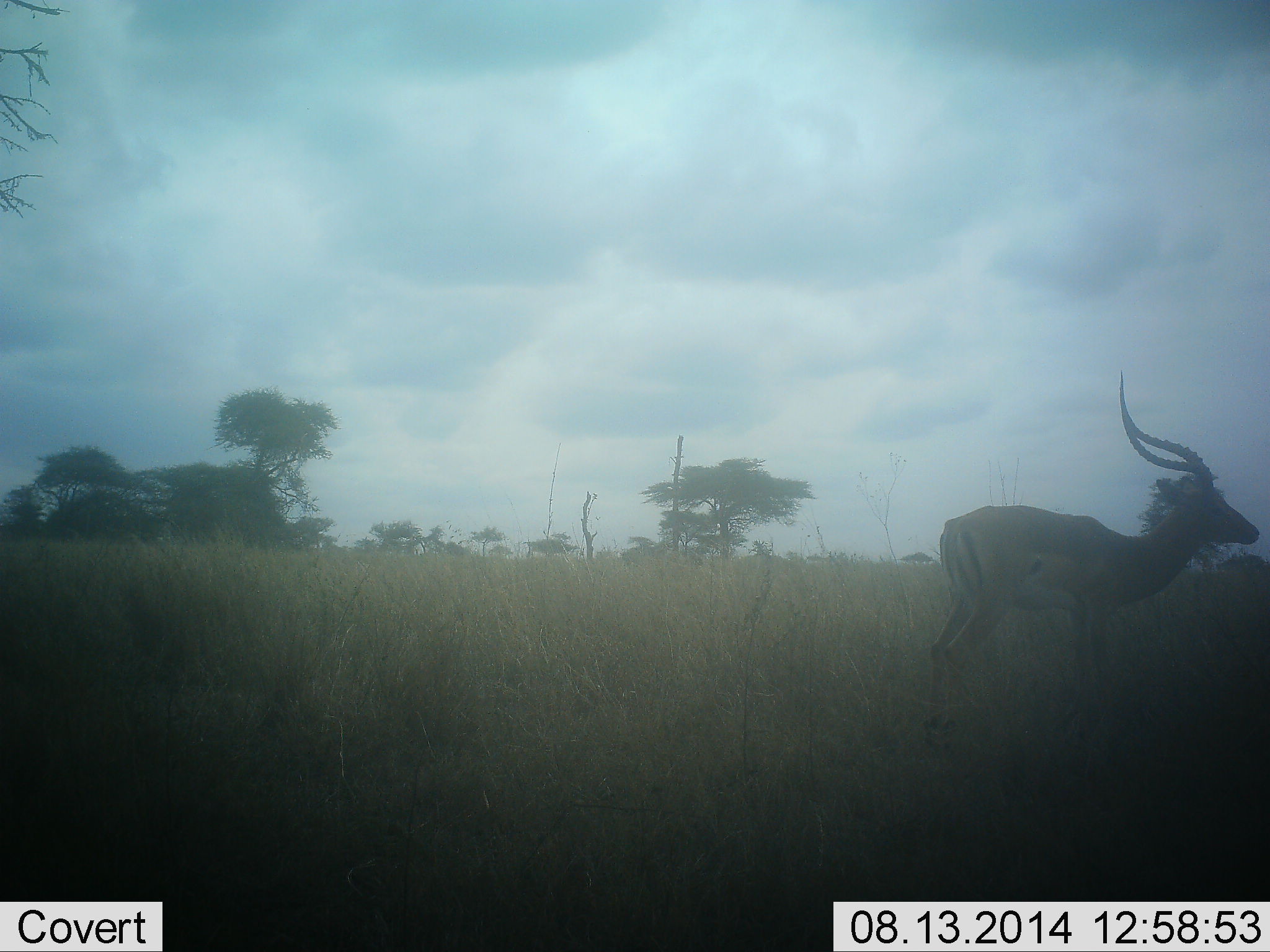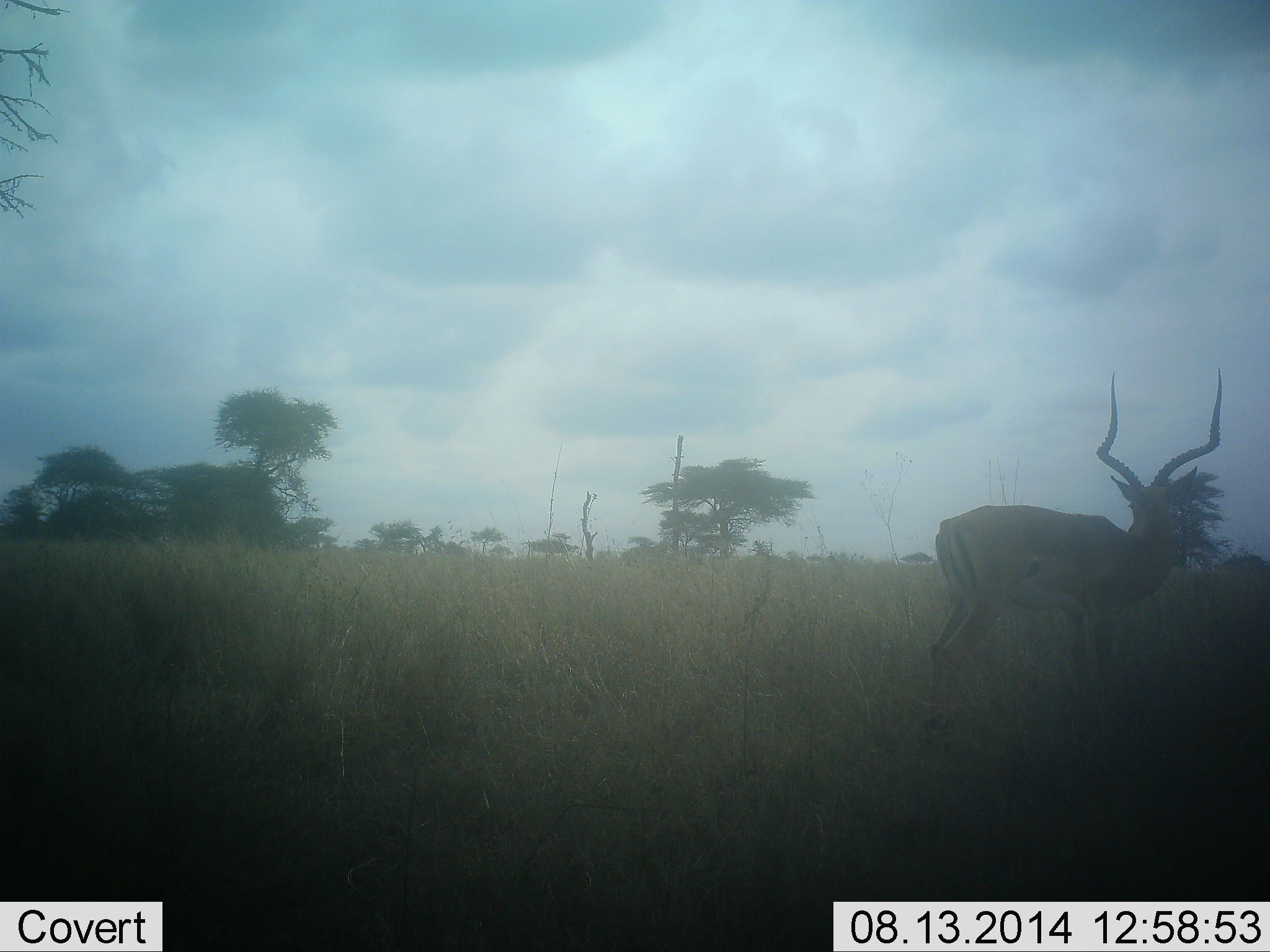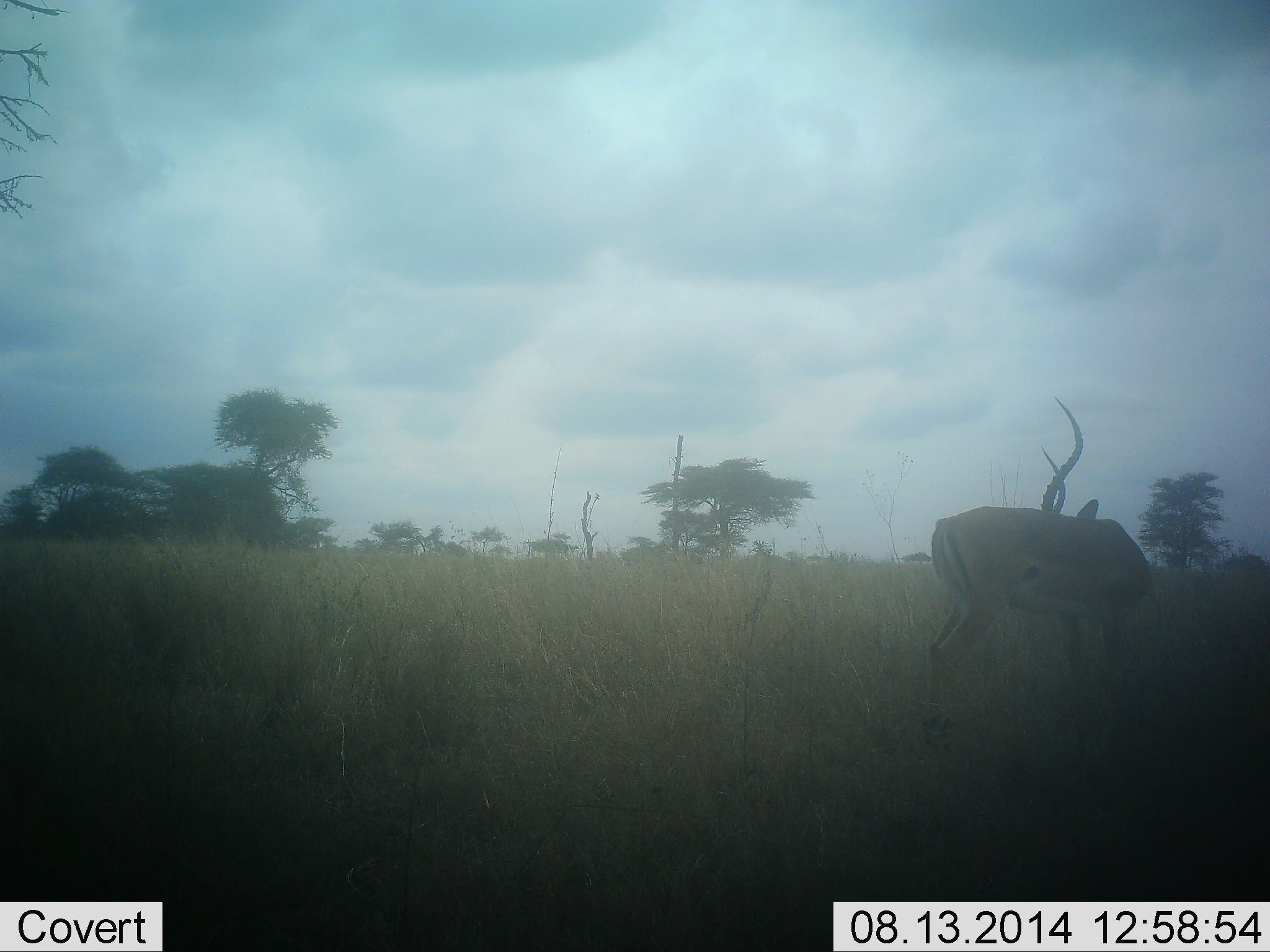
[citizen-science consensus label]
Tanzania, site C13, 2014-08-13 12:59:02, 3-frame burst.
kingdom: Animalia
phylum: Chordata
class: Mammalia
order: Artiodactyla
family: Bovidae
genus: Aepyceros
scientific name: Aepyceros melampus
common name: impala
Impala (Aepyceros melampus), count 1. Behavior (volunteer vote fractions): standing 100%, resting 0%, moving 0%, interacting 0%. Young present (vote fraction): 0%. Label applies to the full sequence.